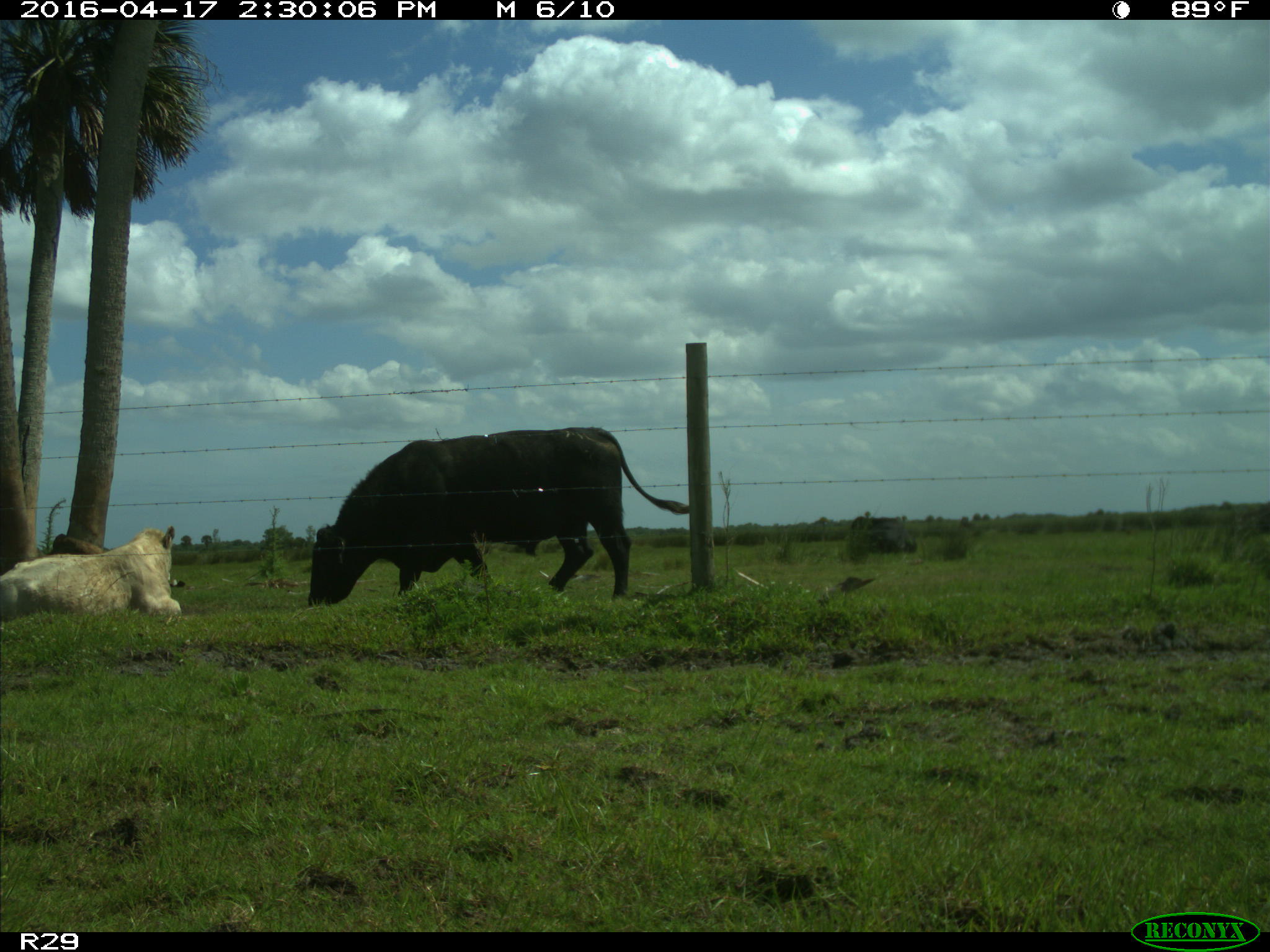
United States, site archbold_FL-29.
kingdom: Animalia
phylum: Chordata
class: Mammalia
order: Artiodactyla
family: Bovidae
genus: Bos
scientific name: Bos taurus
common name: domestic cow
Bos taurus (domestic cow).